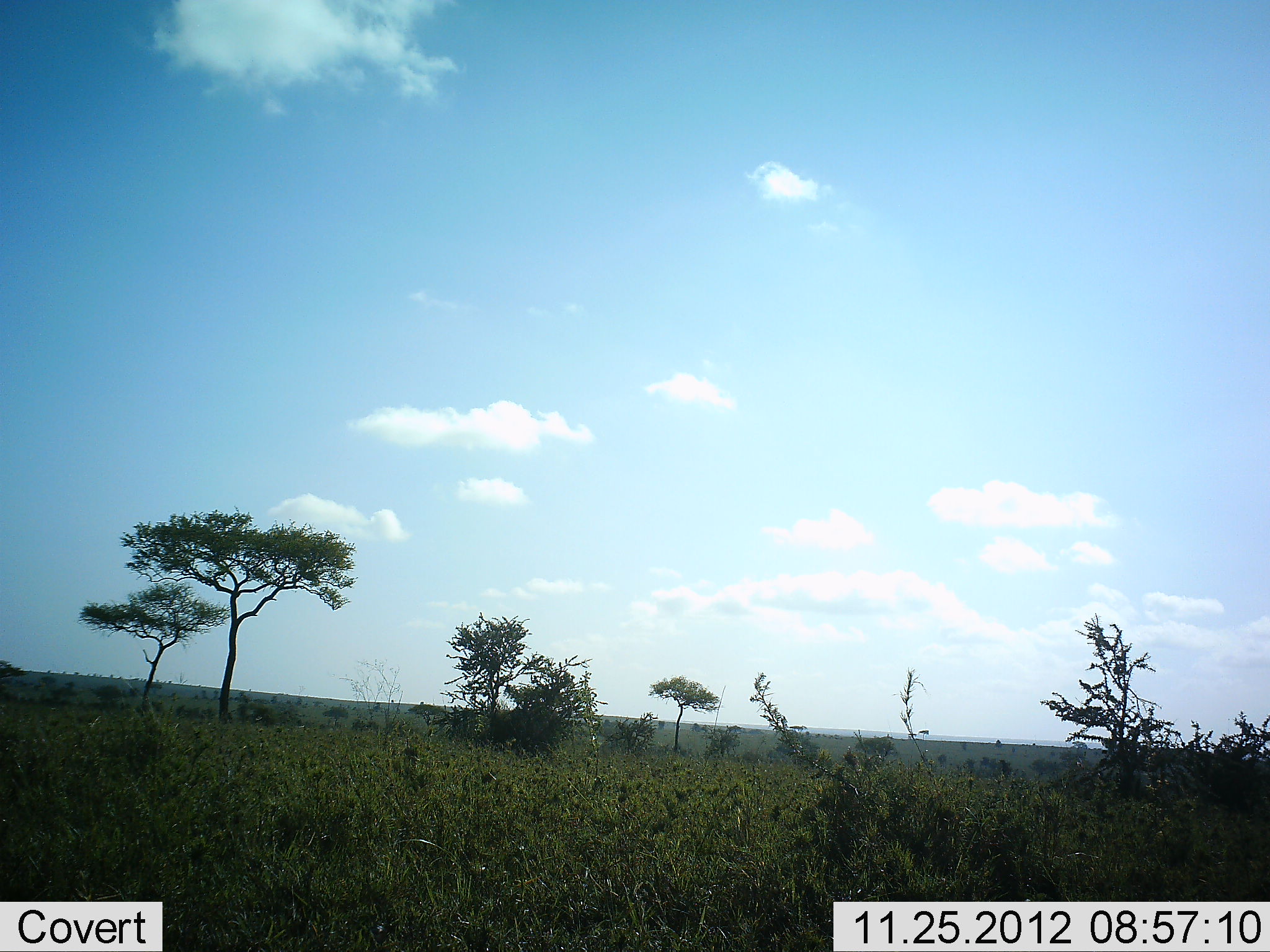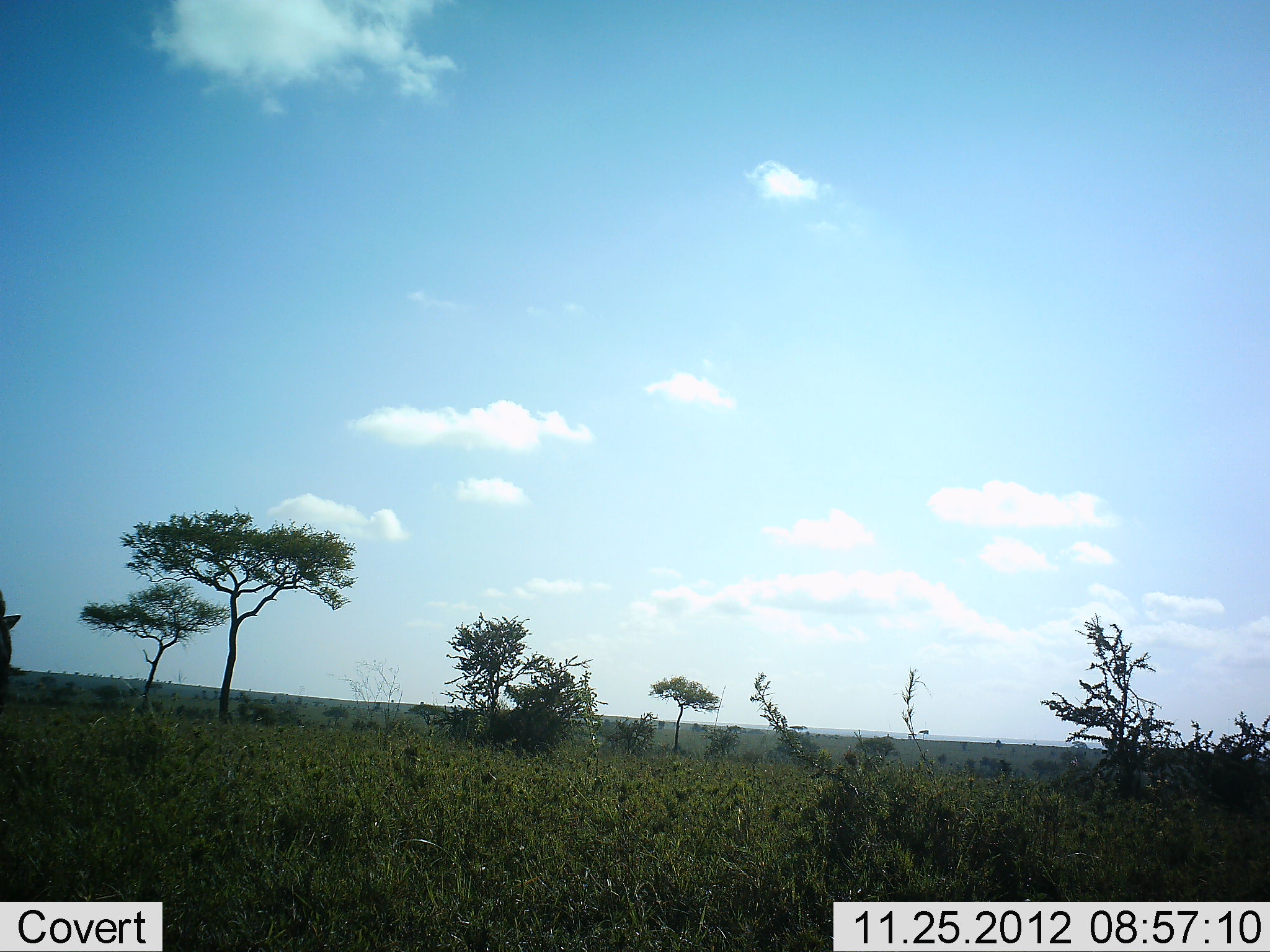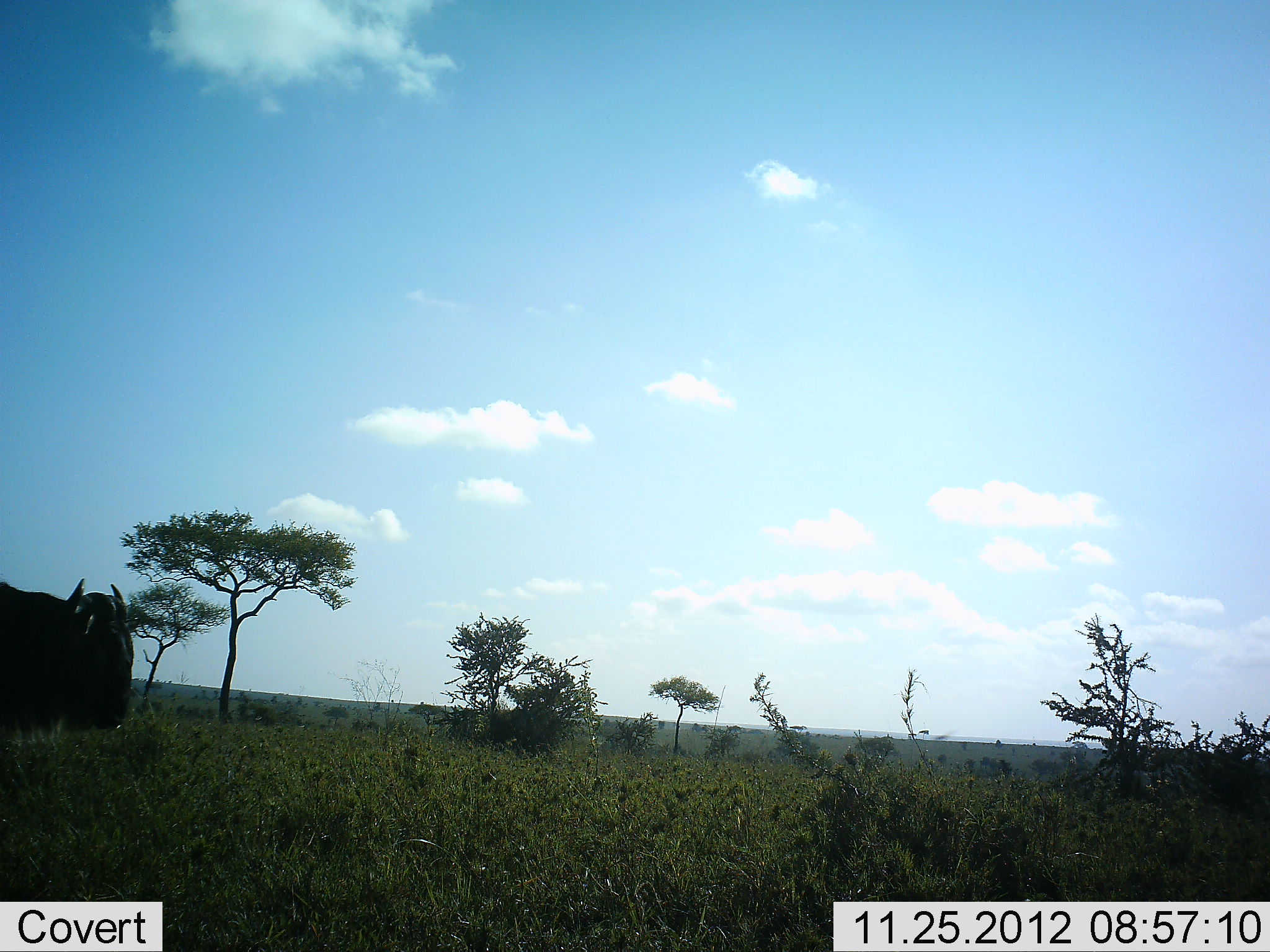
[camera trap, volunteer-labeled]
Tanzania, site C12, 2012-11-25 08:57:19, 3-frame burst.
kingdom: Animalia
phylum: Chordata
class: Mammalia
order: Artiodactyla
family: Bovidae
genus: Connochaetes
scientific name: Connochaetes taurinus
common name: blue wildebeest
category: wildebeest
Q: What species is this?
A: Wildebeest (blue wildebeest) (Connochaetes taurinus).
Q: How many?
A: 1.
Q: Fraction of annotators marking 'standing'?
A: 0%.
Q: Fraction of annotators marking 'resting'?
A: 0%.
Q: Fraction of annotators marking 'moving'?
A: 100%.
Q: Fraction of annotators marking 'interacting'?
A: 0%.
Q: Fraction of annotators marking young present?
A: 0%.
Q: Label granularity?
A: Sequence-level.